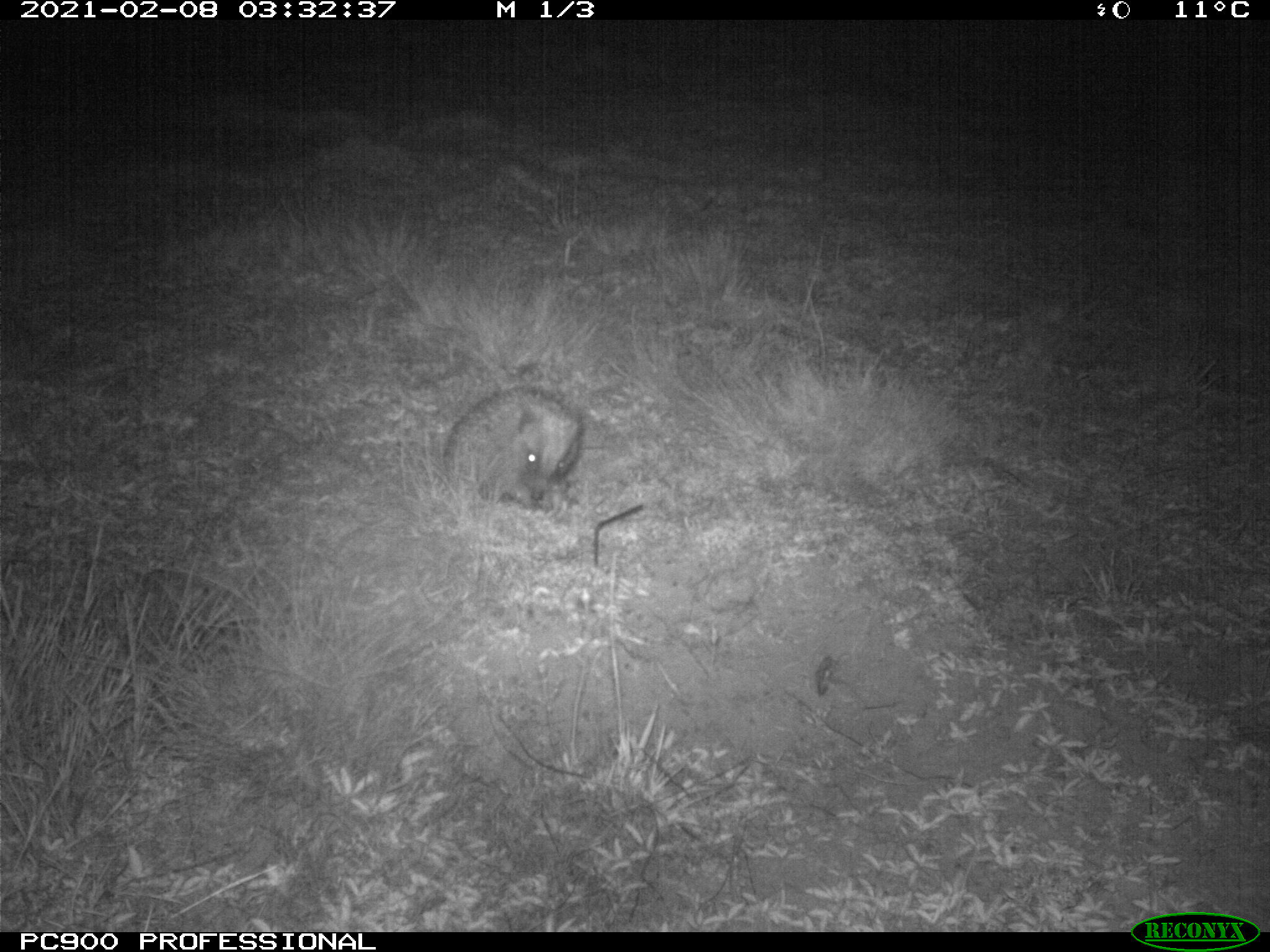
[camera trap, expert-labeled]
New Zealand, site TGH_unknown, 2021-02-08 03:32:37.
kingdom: Animalia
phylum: Chordata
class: Mammalia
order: Eulipotyphla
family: Erinaceidae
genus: Erinaceus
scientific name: Erinaceus europaeus europaeus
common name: european hedgehog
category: hedgehog